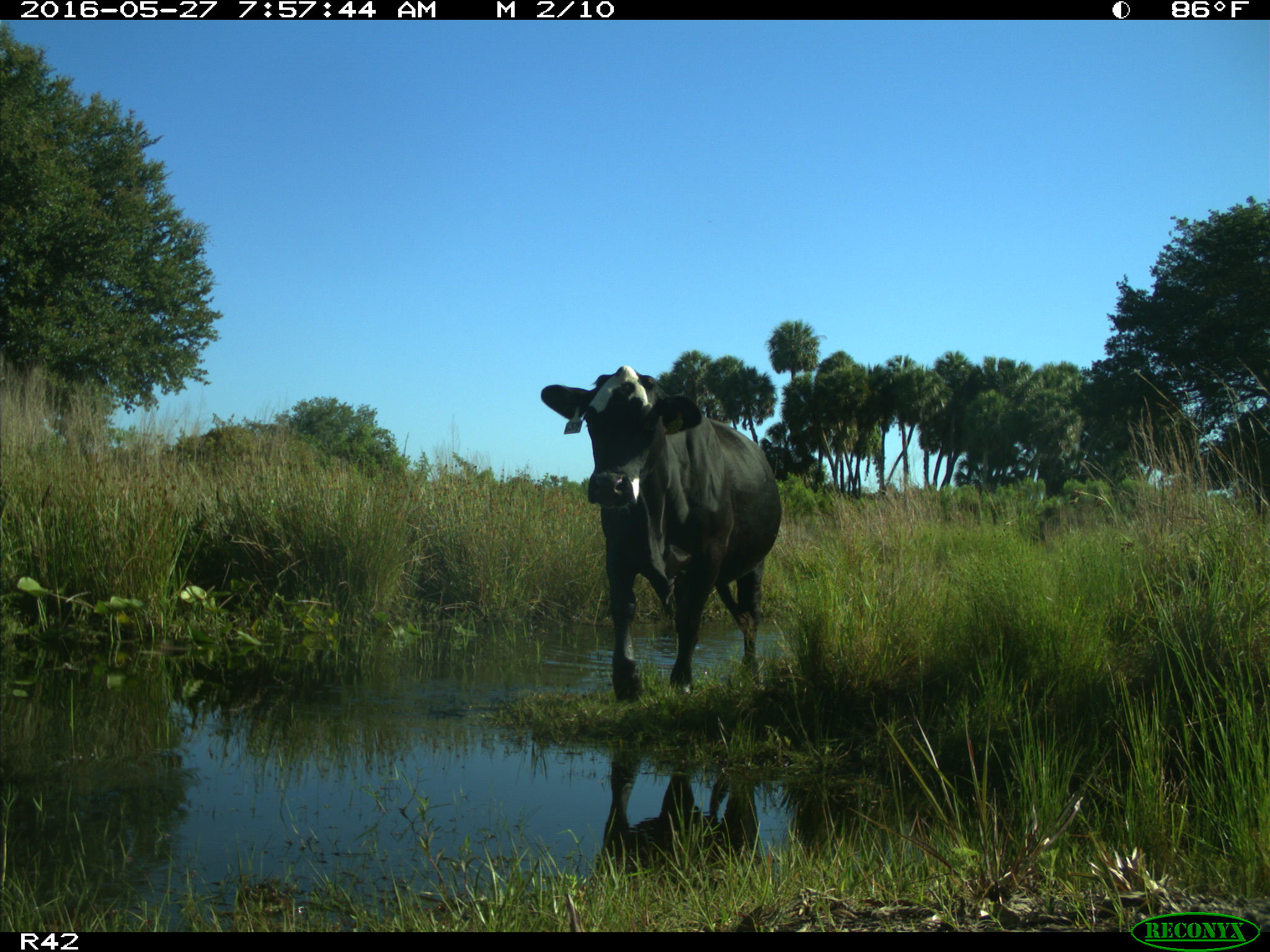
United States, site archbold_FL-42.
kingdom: Animalia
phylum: Chordata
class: Mammalia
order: Artiodactyla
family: Bovidae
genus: Bos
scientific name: Bos taurus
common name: domestic cow